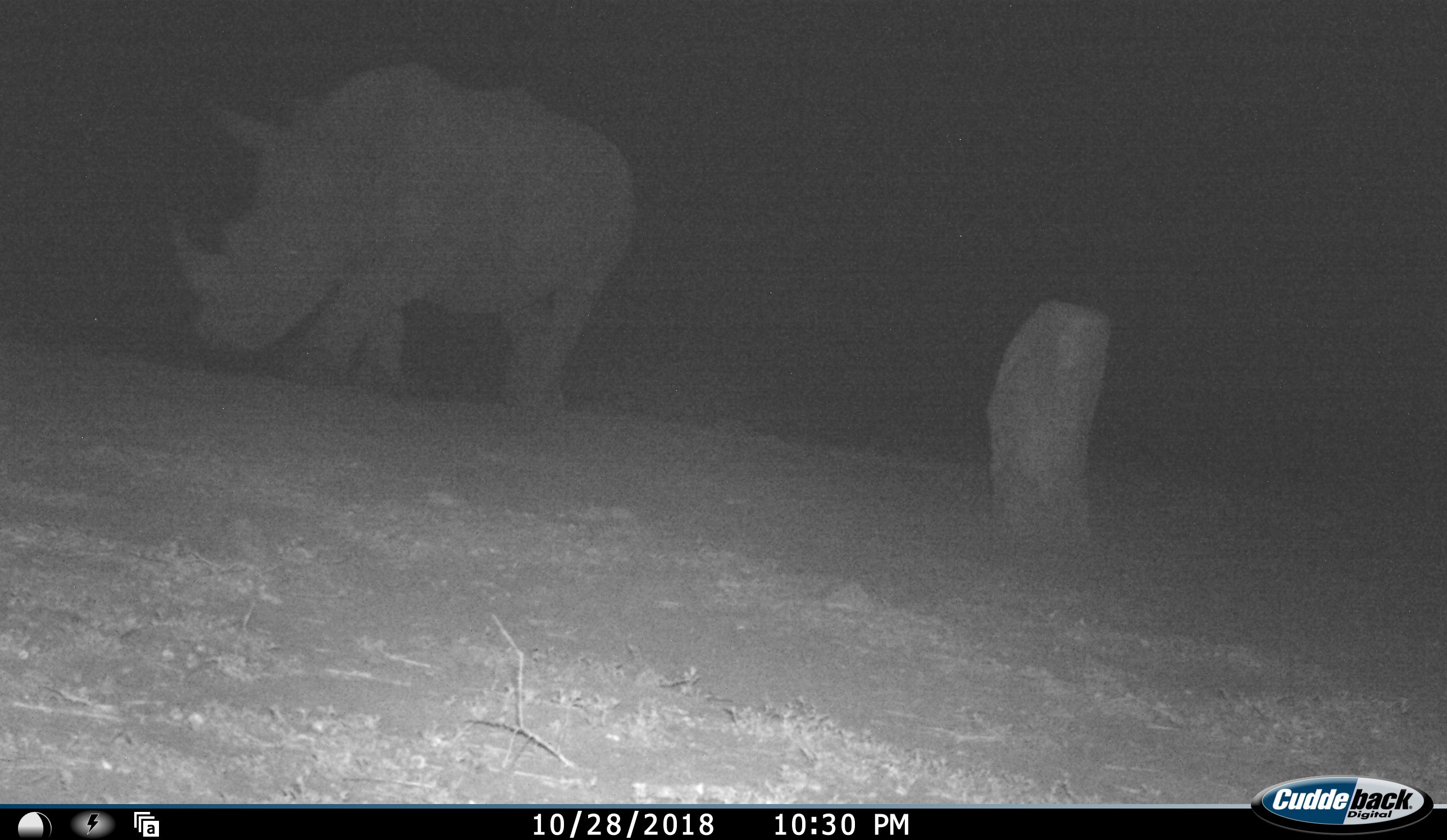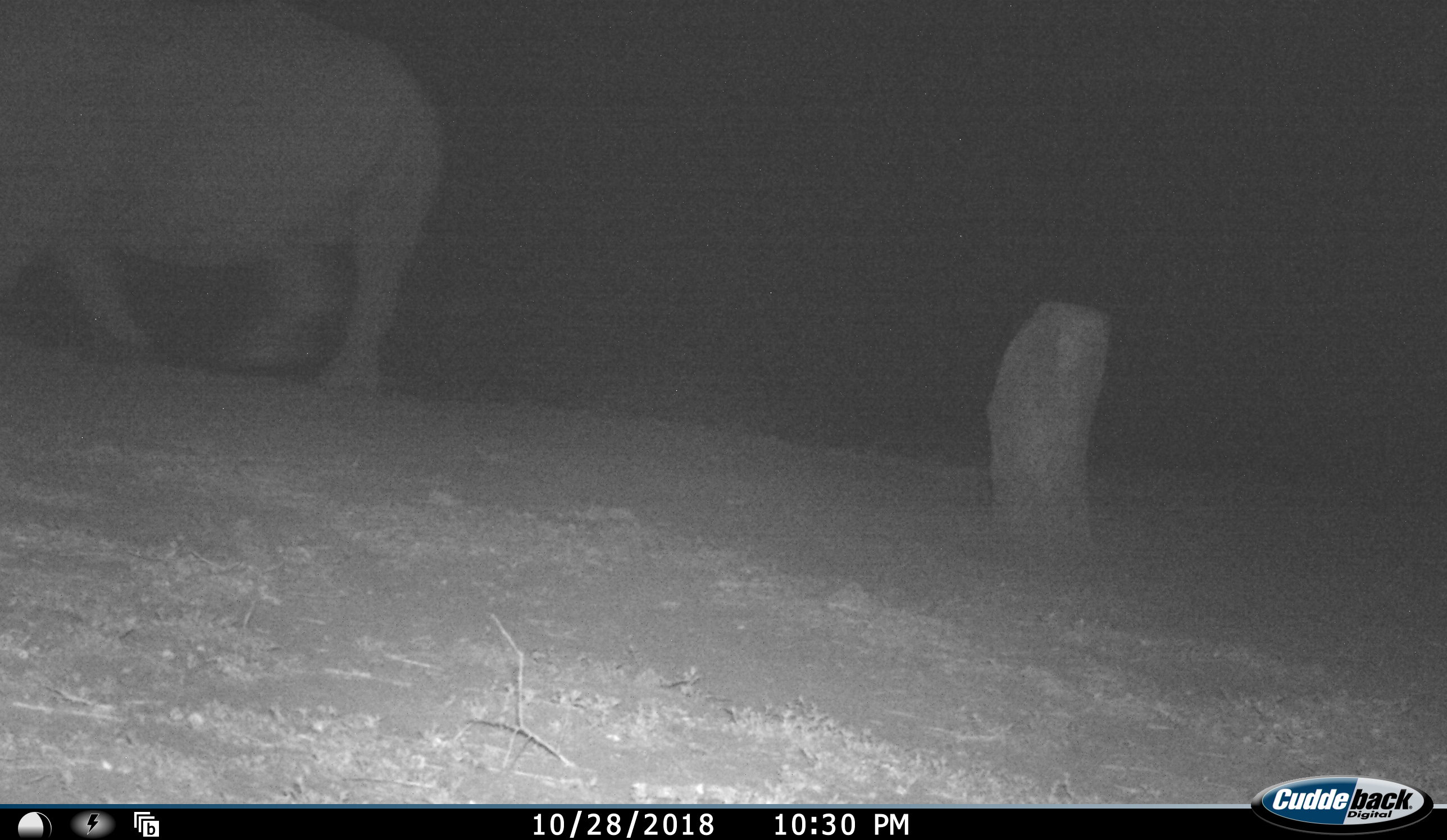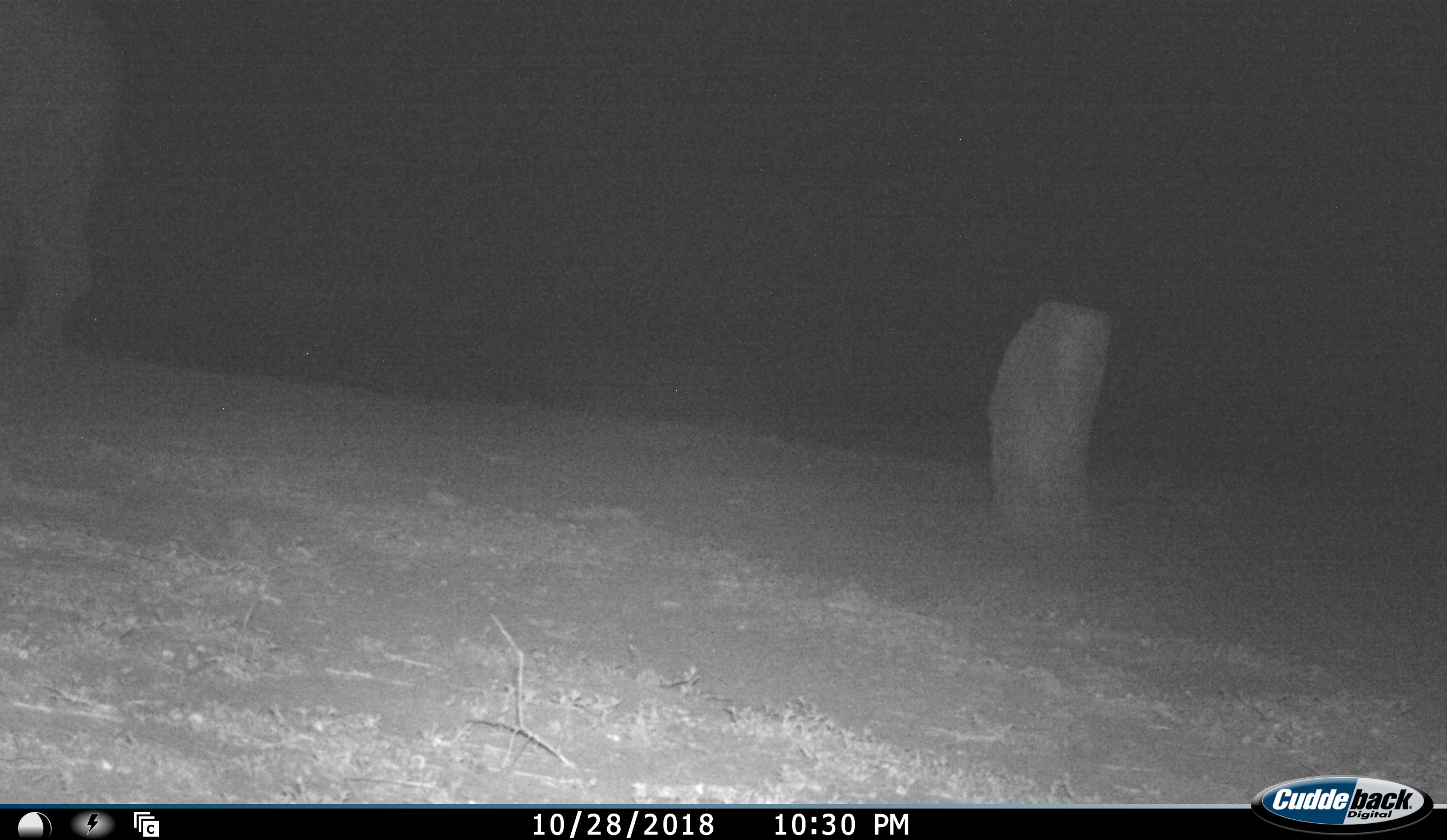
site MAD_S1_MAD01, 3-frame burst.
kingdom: Animalia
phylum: Chordata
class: Mammalia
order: Perissodactyla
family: Rhinocerotidae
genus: Ceratotherium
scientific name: Ceratotherium simum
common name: white rhinoceros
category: rhinoceroswhite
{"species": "rhinoceroswhite (white rhinoceros) (Ceratotherium simum)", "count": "1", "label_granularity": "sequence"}